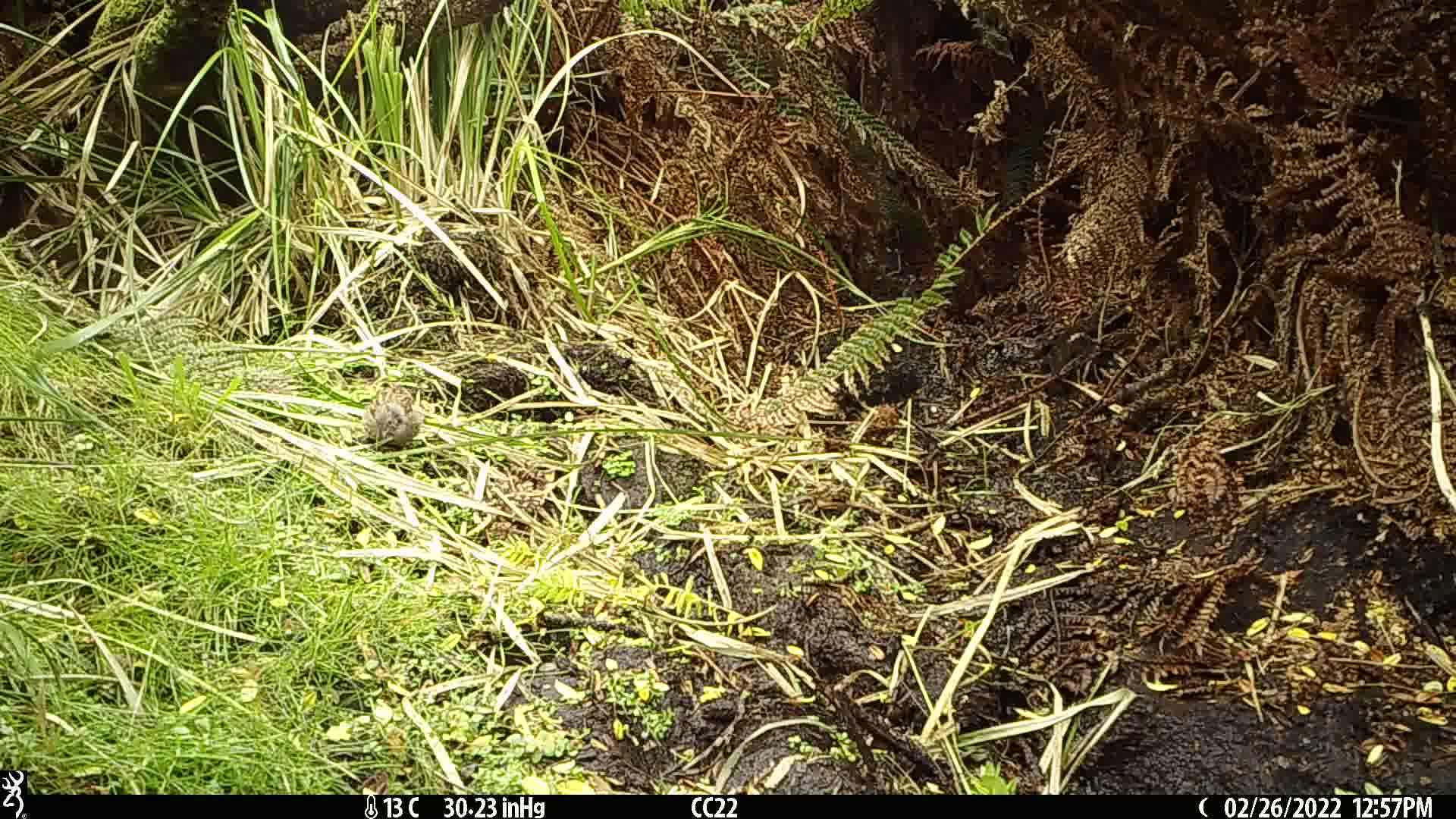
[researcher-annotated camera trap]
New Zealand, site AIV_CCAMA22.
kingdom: Animalia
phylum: Chordata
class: Aves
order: Passeriformes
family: Prunellidae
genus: Prunella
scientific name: Prunella modularis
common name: dunnock